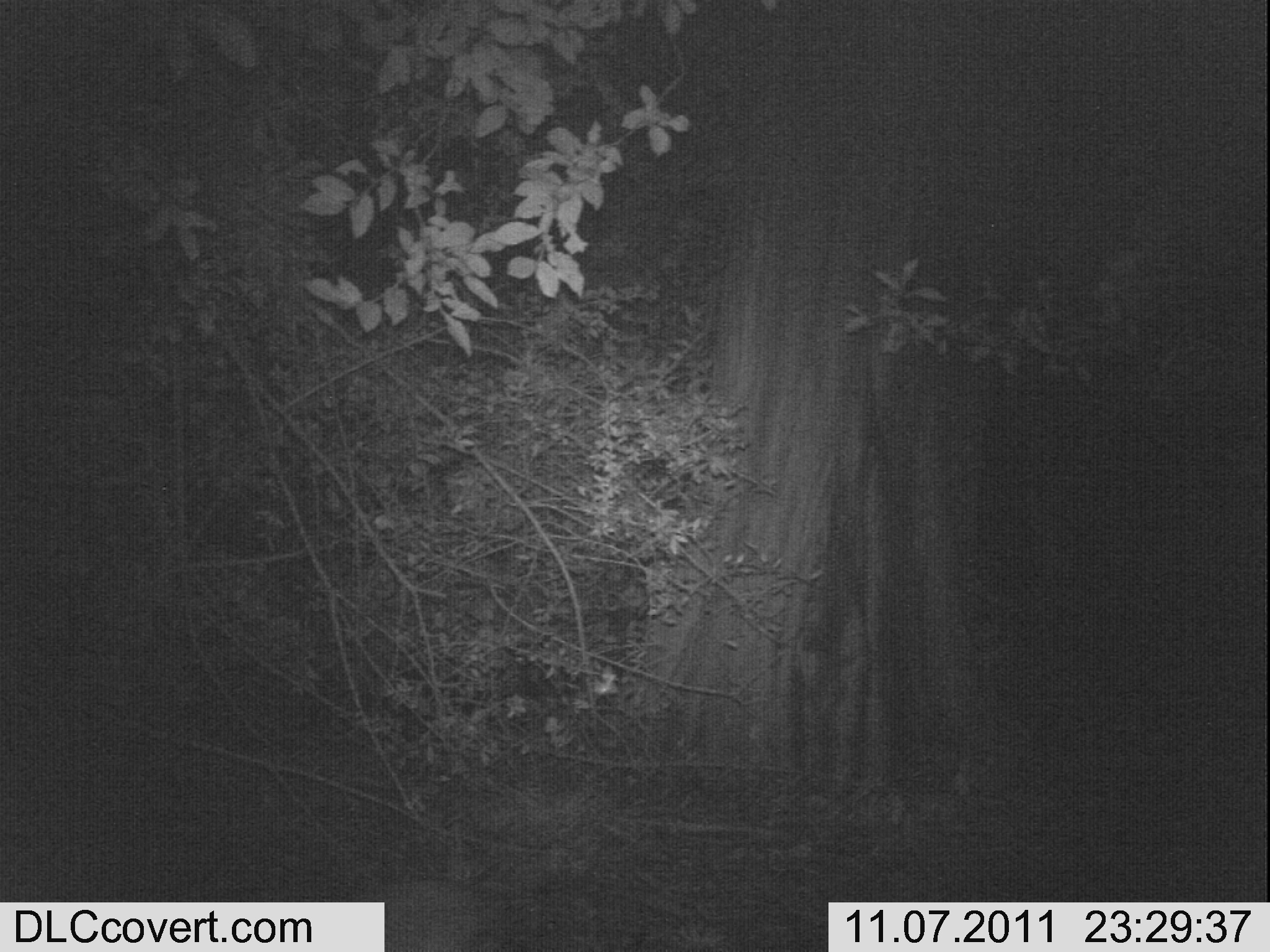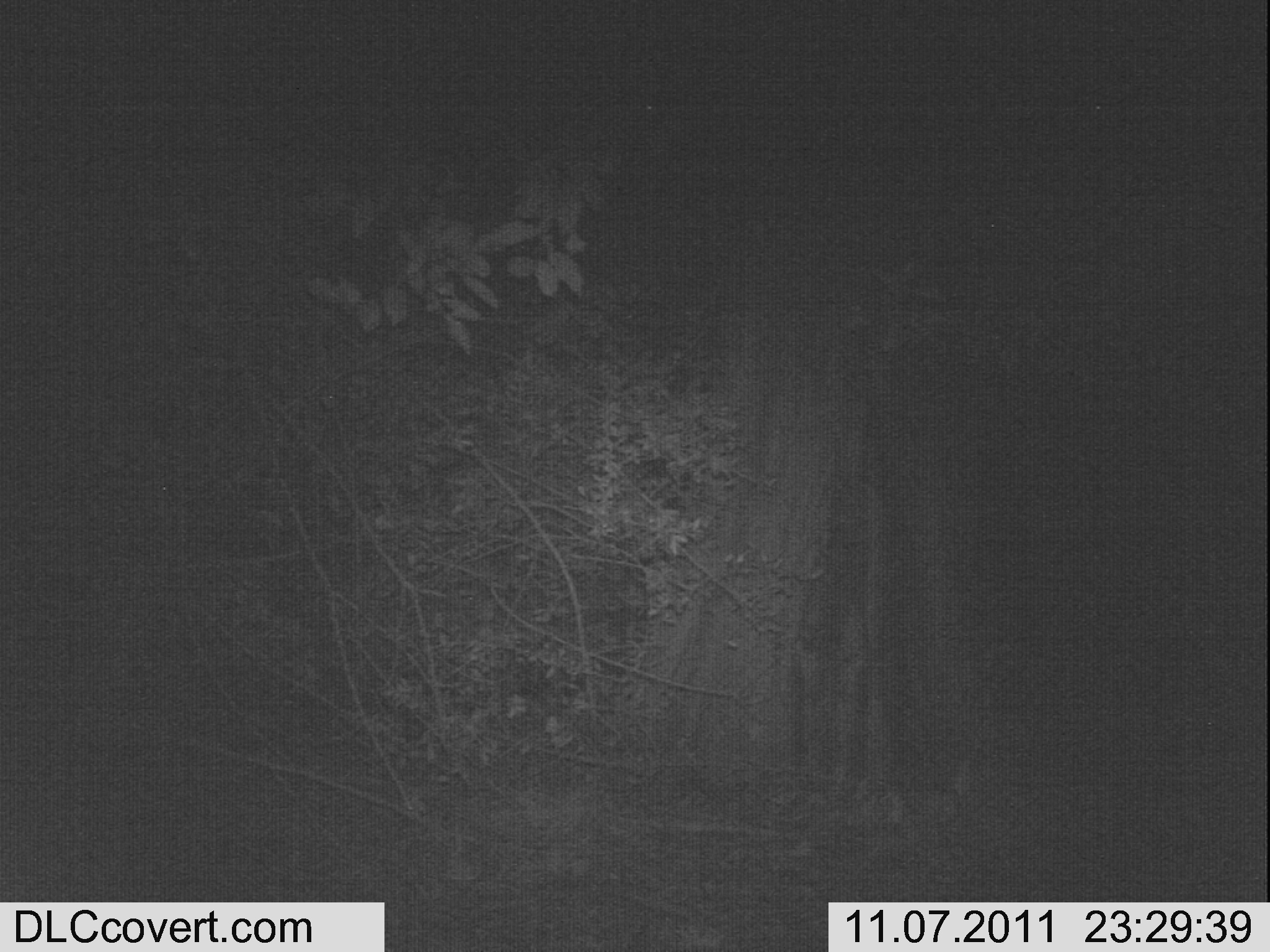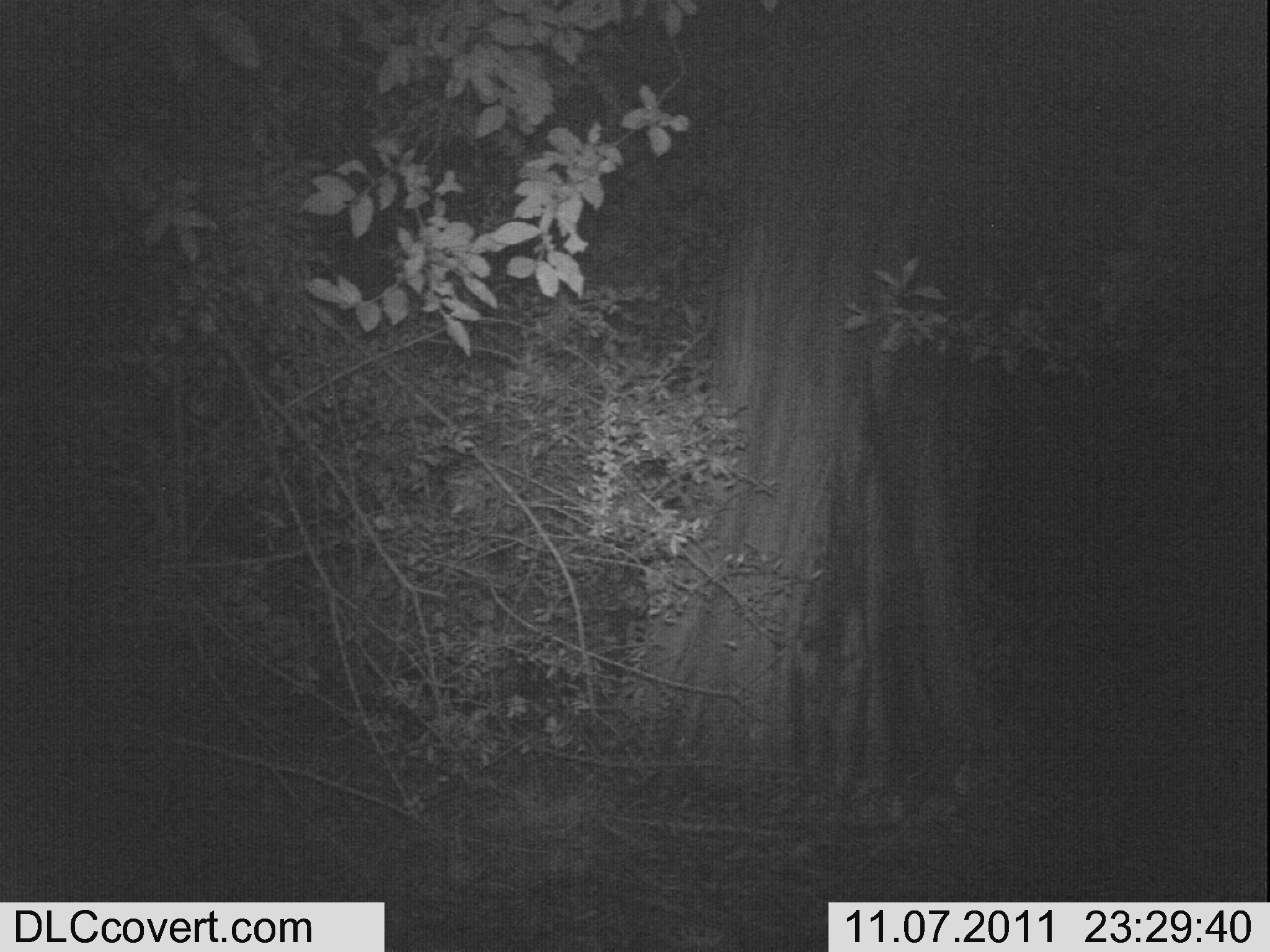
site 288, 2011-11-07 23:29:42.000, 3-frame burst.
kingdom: Animalia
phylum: Chordata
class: Mammalia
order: Artiodactyla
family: Bovidae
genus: Nesotragus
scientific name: Nesotragus moschatus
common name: suni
Nesotragus moschatus (suni), count 1.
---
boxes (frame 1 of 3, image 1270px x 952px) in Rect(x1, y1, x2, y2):
nesotragus moschatus: Rect(371, 871, 482, 952)